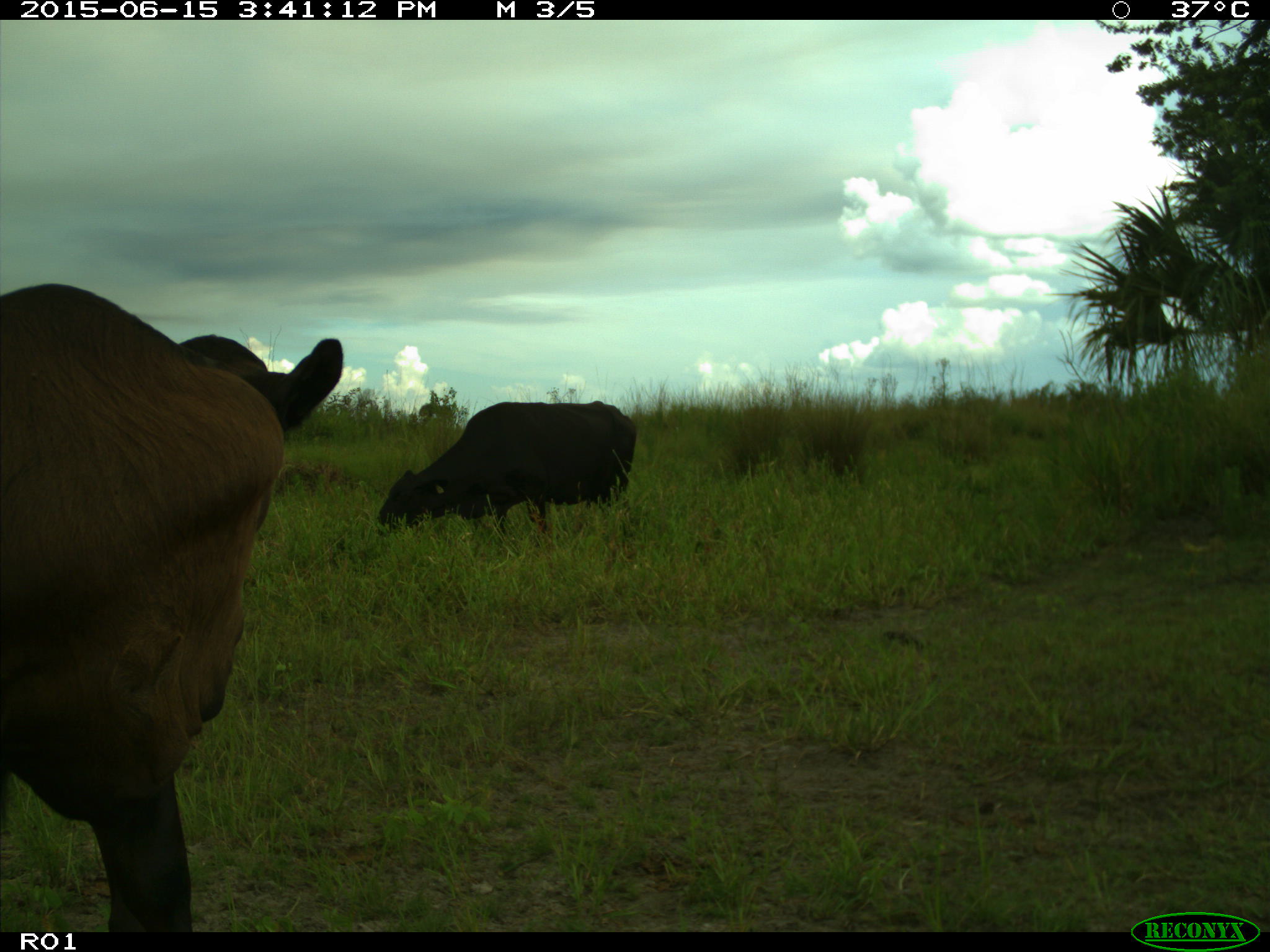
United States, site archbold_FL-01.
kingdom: Animalia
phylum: Chordata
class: Mammalia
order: Artiodactyla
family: Bovidae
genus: Bos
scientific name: Bos taurus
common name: domestic cow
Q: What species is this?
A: Bos taurus (domestic cow).